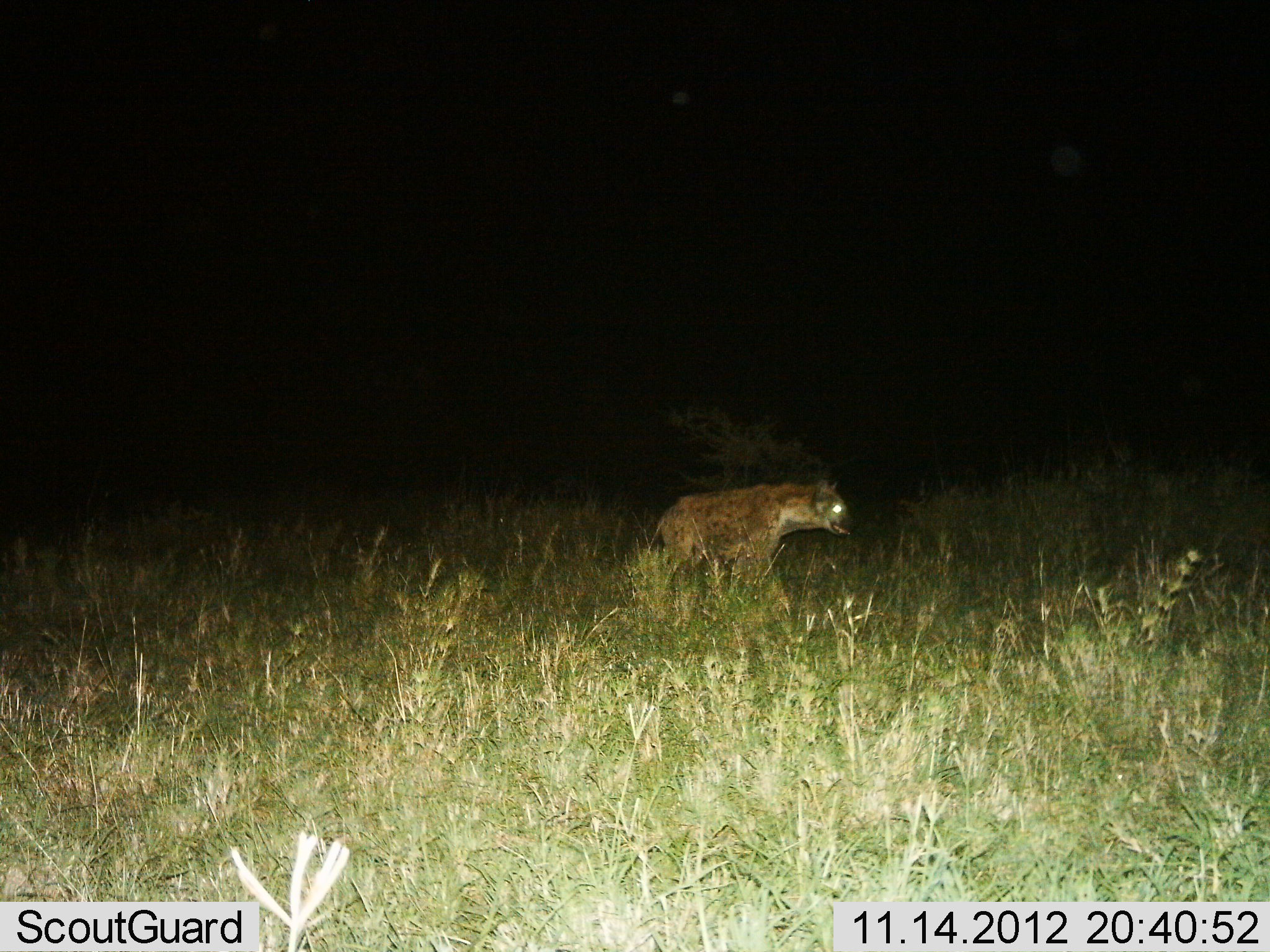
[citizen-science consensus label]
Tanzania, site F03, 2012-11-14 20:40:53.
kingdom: Animalia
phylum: Chordata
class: Mammalia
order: Carnivora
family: Hyaenidae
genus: Crocuta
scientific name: Crocuta crocuta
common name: spotted hyena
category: hyenaspotted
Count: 1.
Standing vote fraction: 10%.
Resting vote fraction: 0%.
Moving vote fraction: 90%.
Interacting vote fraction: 0%.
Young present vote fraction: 0%.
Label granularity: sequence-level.